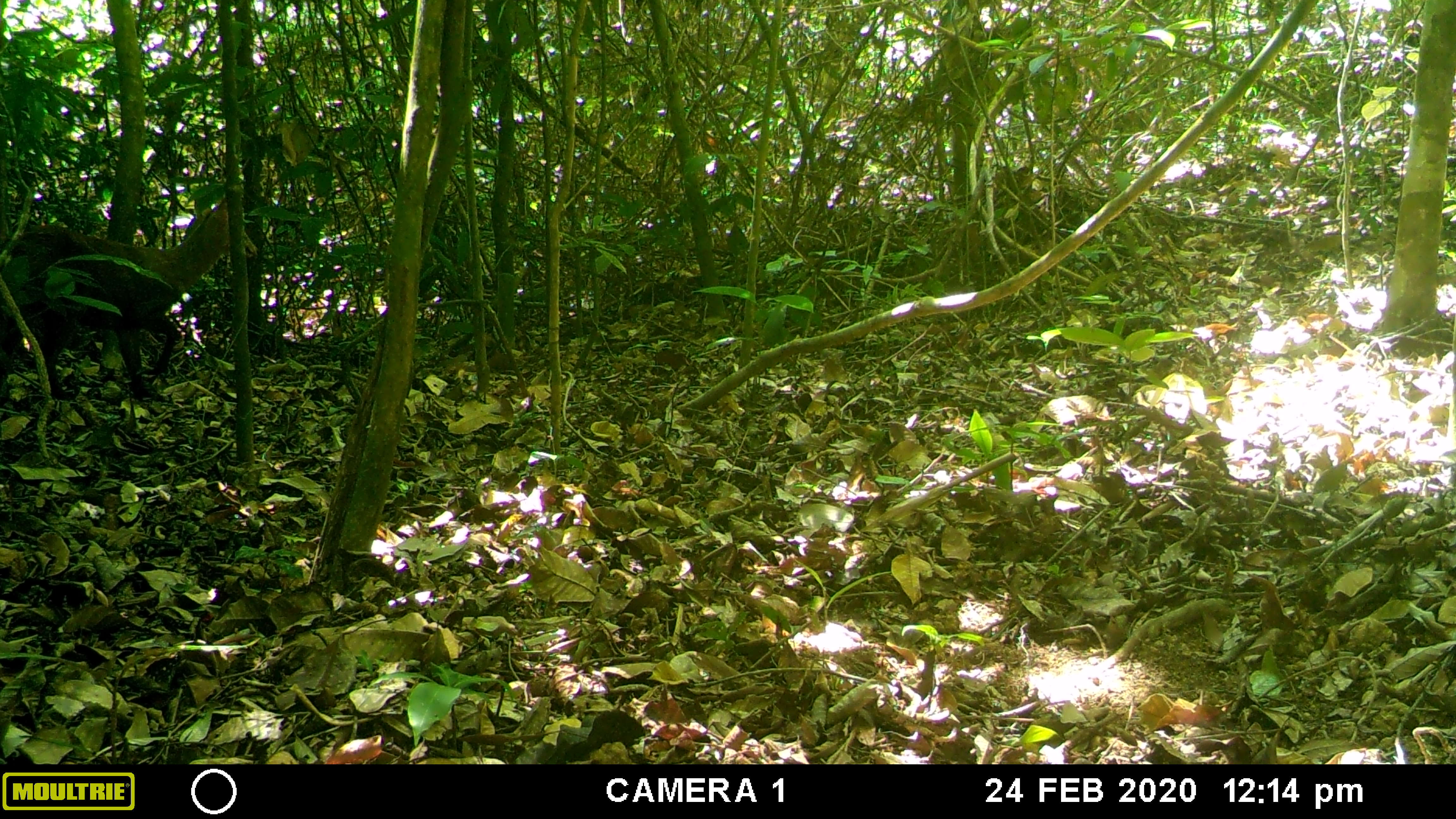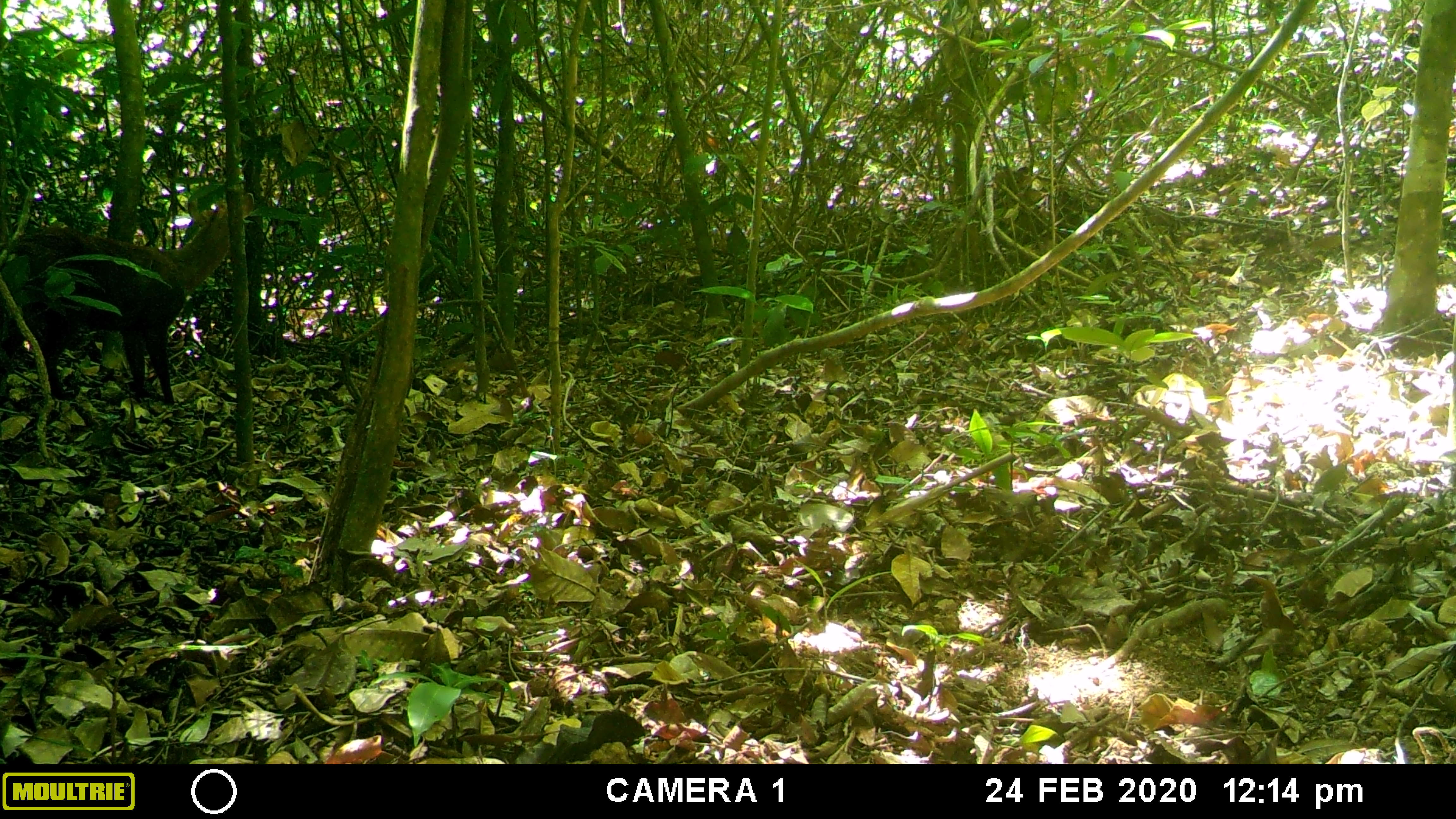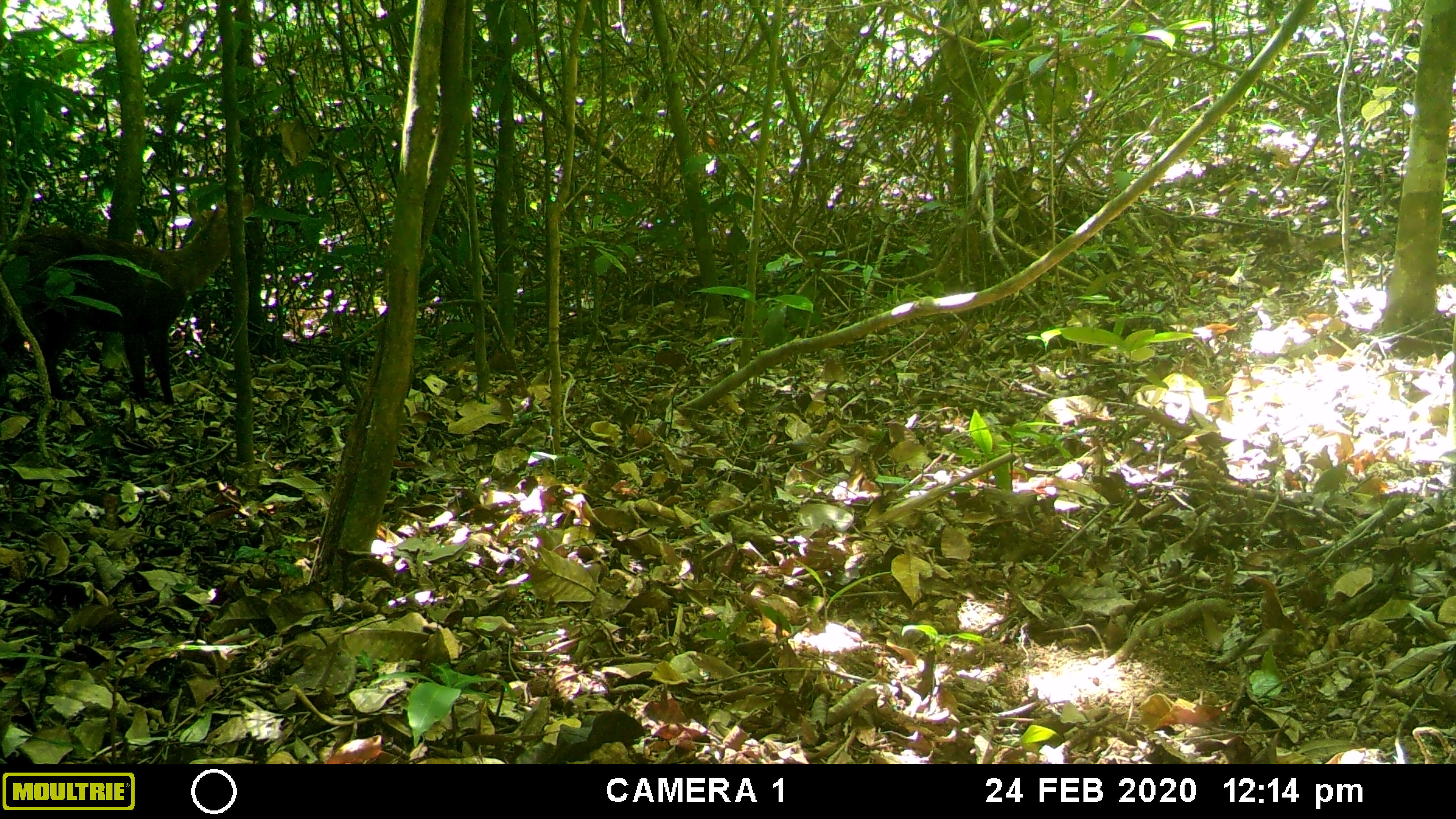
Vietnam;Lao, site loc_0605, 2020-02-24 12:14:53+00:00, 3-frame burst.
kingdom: Animalia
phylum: Chordata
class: Mammalia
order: Artiodactyla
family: Cervidae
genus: Muntiacus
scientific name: Muntiacus rooseveltorum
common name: roosevelt's muntjac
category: roosevelts muntjac group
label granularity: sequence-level